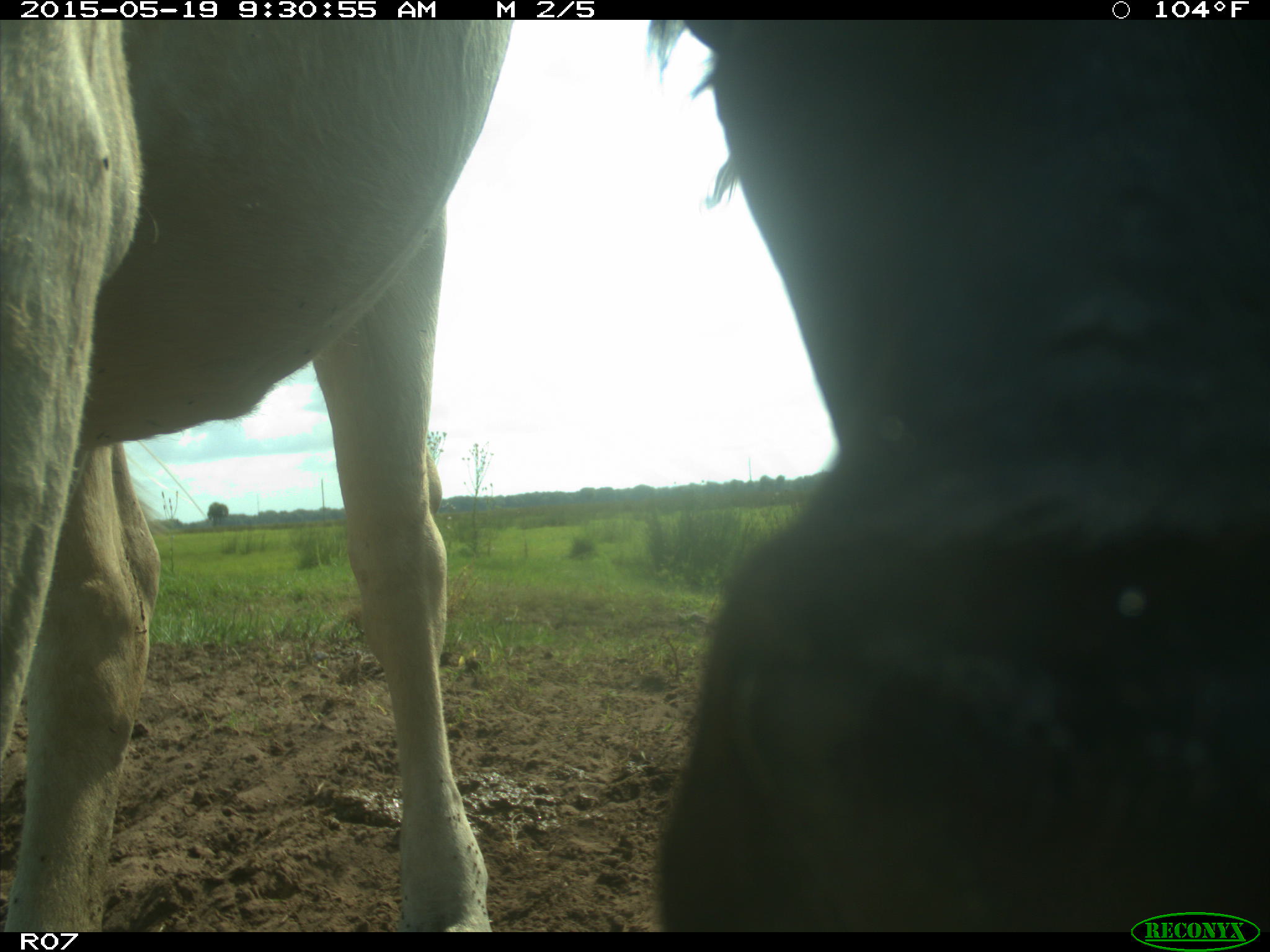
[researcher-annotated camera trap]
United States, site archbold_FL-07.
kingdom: Animalia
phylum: Chordata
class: Mammalia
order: Artiodactyla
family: Bovidae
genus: Bos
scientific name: Bos taurus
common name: domestic cow